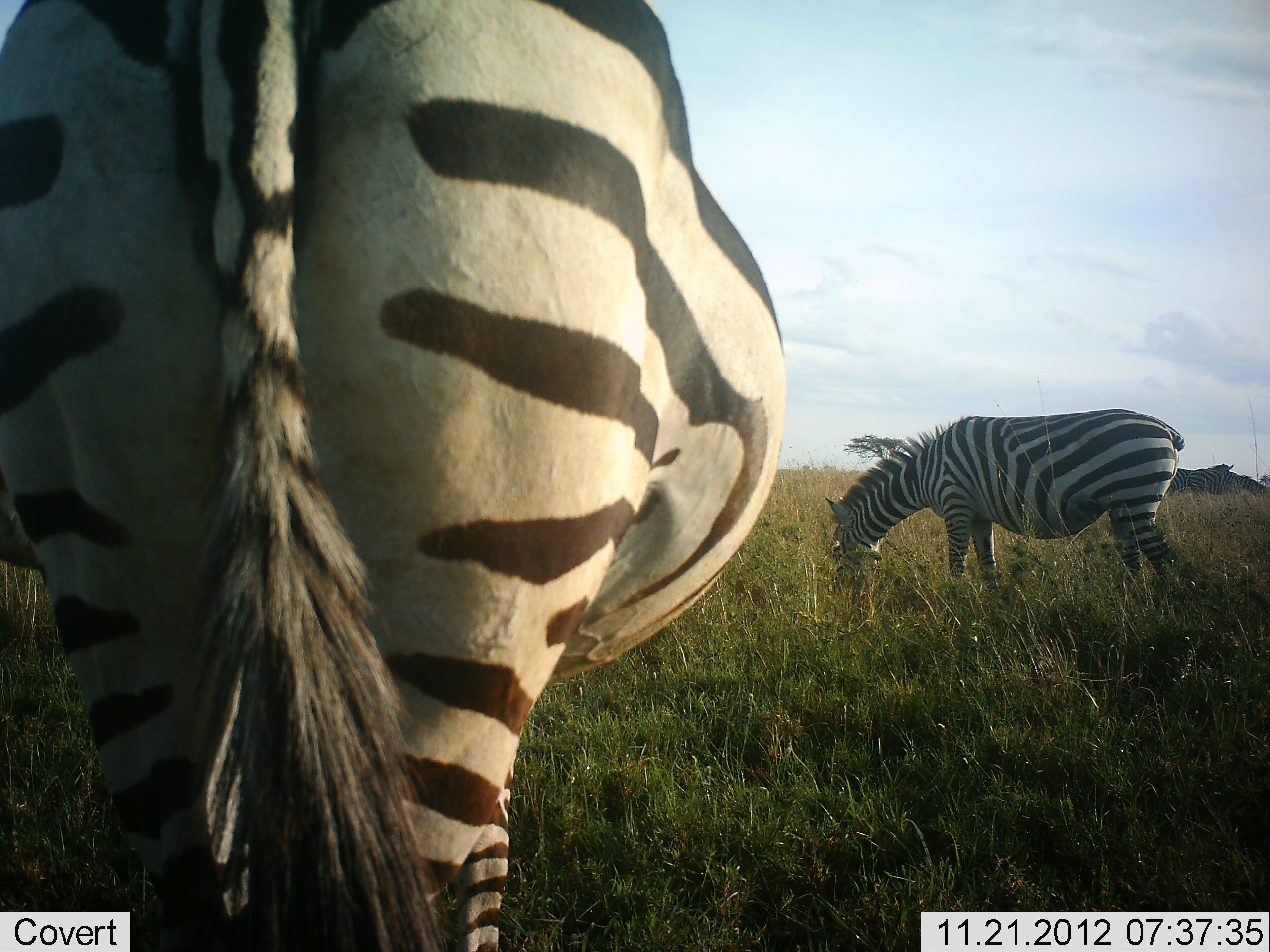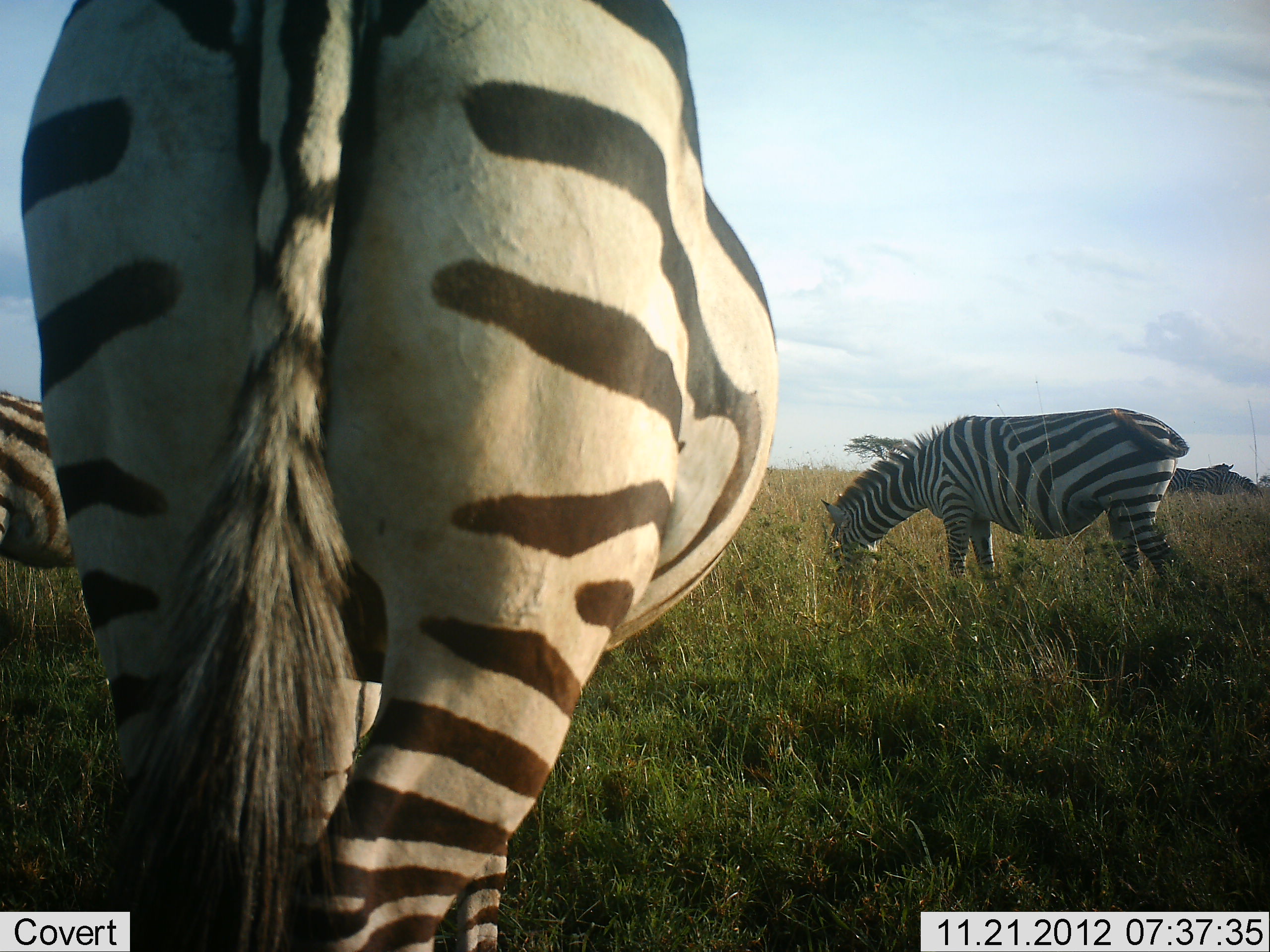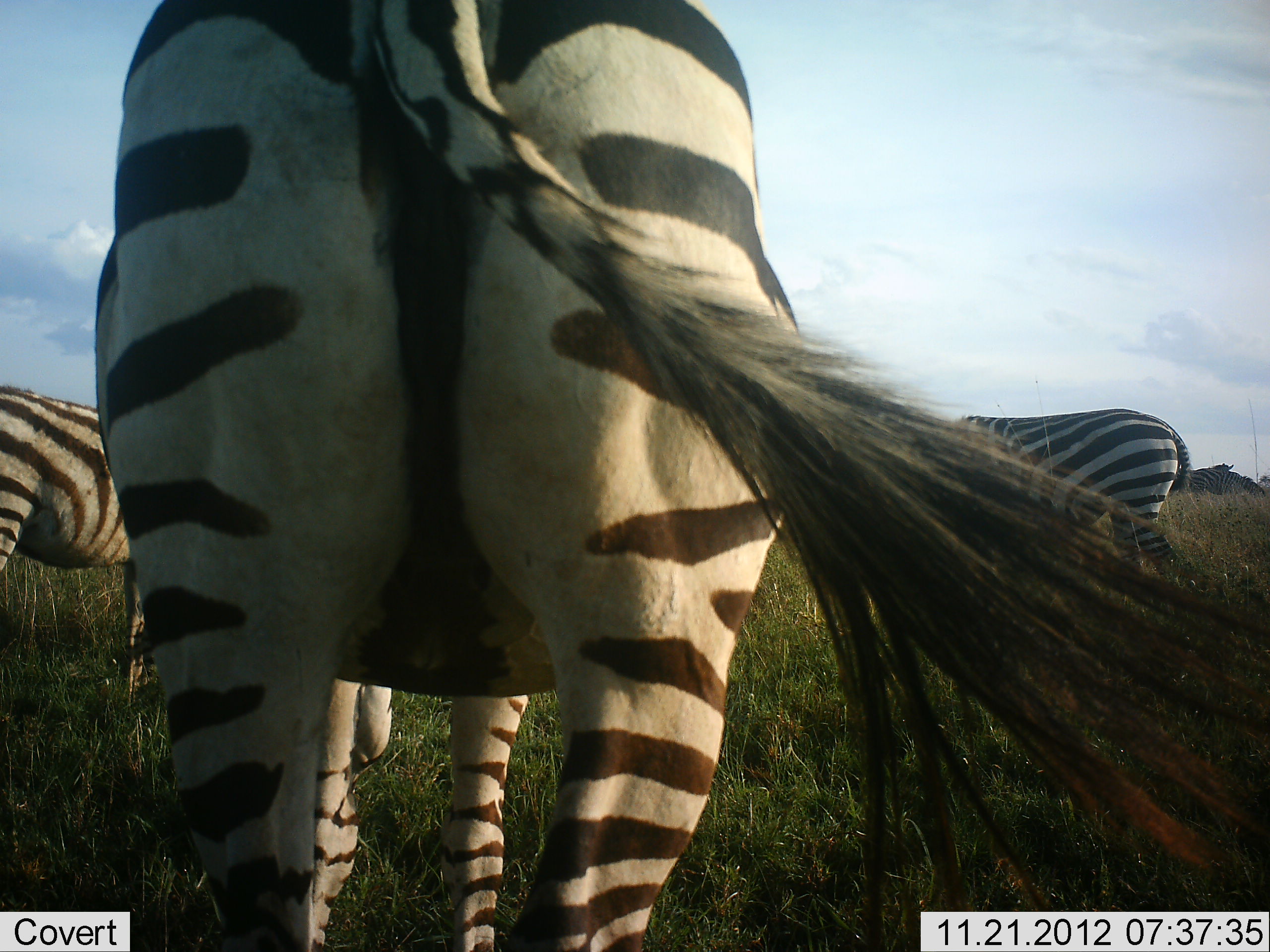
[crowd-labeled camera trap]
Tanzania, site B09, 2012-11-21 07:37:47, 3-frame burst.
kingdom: Animalia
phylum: Chordata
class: Mammalia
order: Perissodactyla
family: Equidae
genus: Equus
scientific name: Equus quagga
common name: plains zebra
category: zebra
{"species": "zebra (plains zebra) (Equus quagga)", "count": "3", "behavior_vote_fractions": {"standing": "50%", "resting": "10%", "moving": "10%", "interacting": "0%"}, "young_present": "0%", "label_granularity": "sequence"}